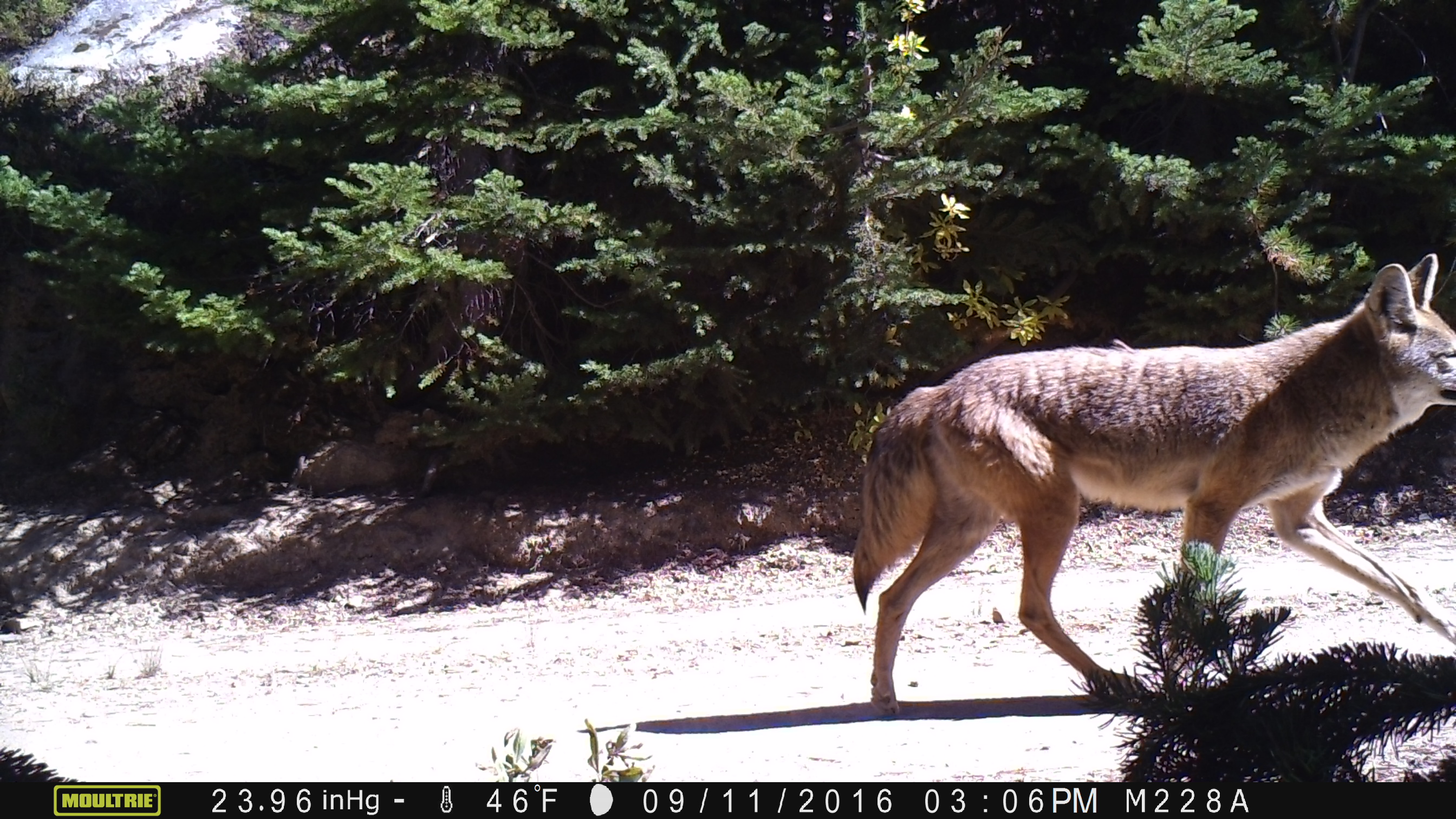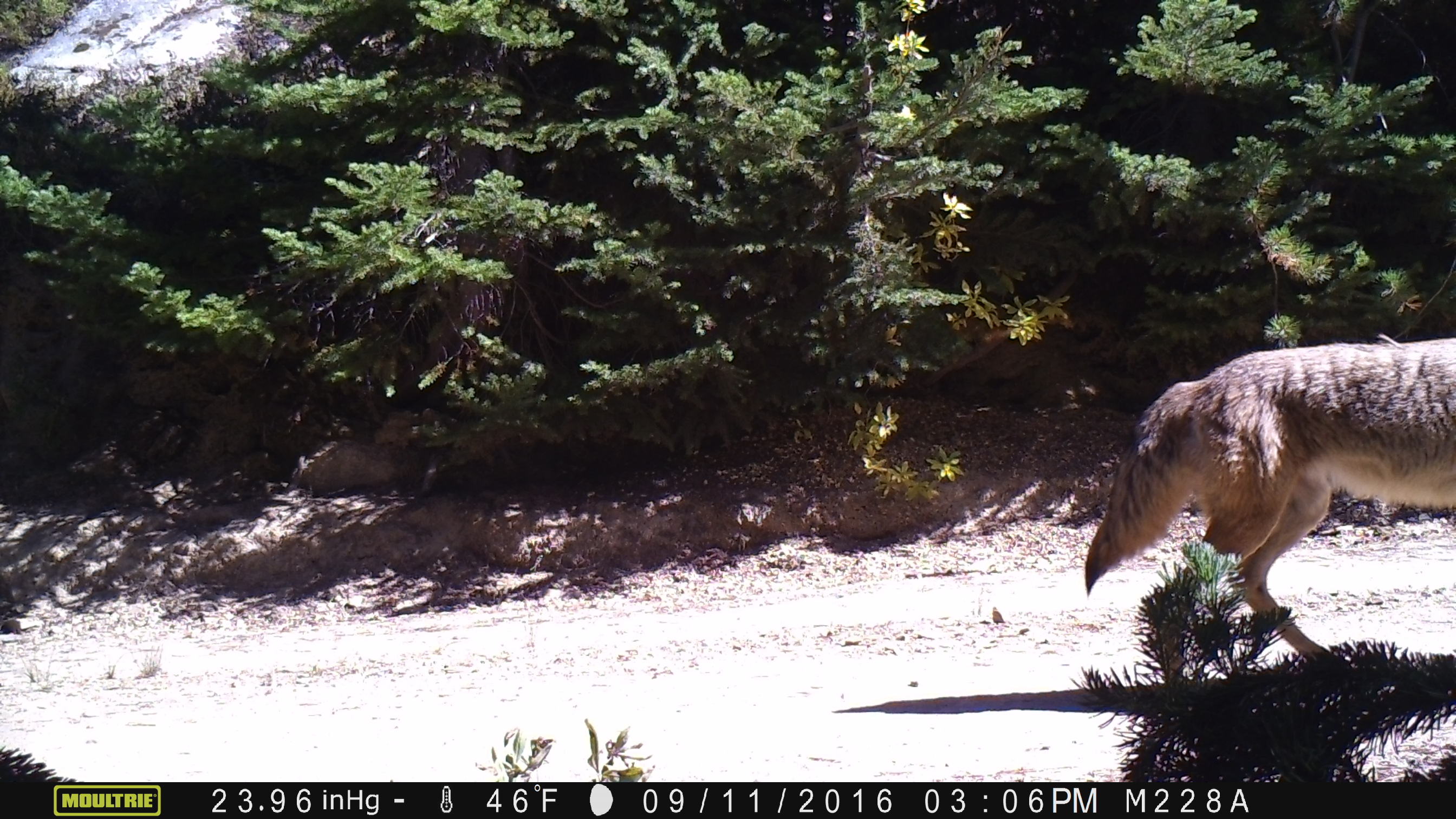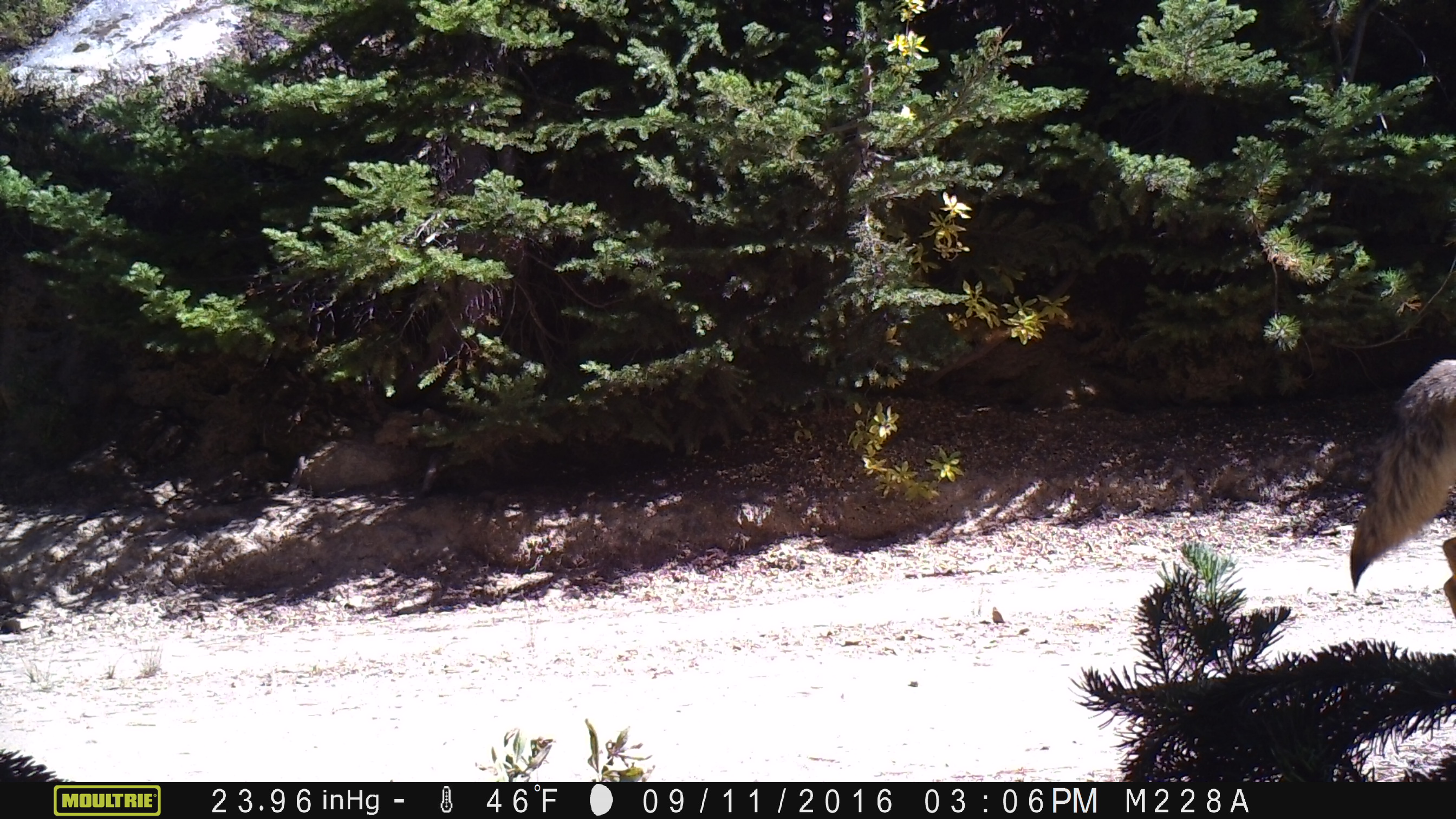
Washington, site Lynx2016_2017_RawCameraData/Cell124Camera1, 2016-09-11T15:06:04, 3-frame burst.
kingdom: Animalia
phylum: Chordata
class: Mammalia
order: Carnivora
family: Canidae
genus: Canis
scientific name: Canis latrans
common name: coyote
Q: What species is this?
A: Canis latrans (coyote).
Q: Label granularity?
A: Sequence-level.